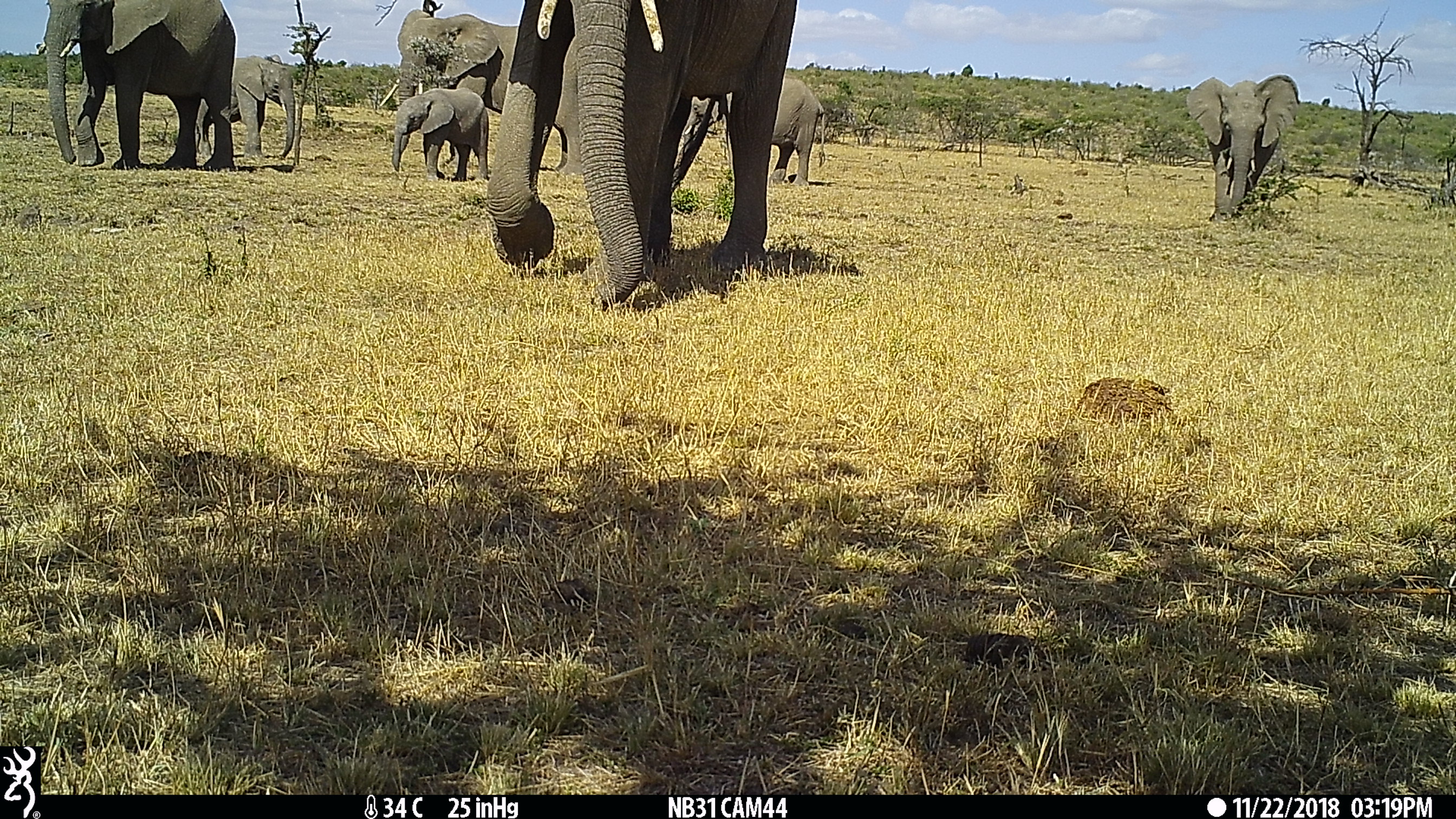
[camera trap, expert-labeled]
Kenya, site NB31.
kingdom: Animalia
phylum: Chordata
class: Mammalia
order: Proboscidea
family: Elephantidae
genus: Loxodonta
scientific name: Loxodonta africana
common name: elephant